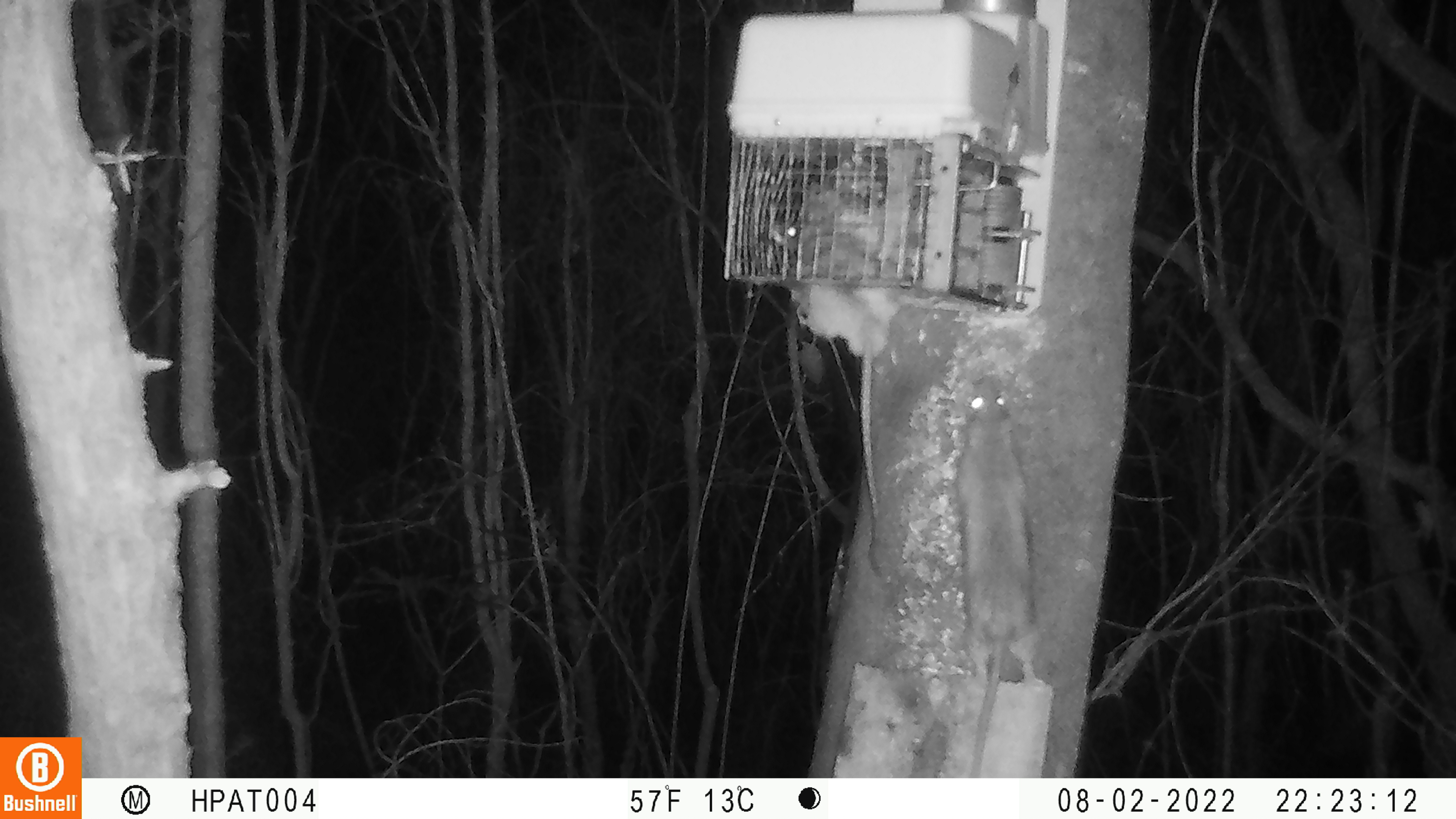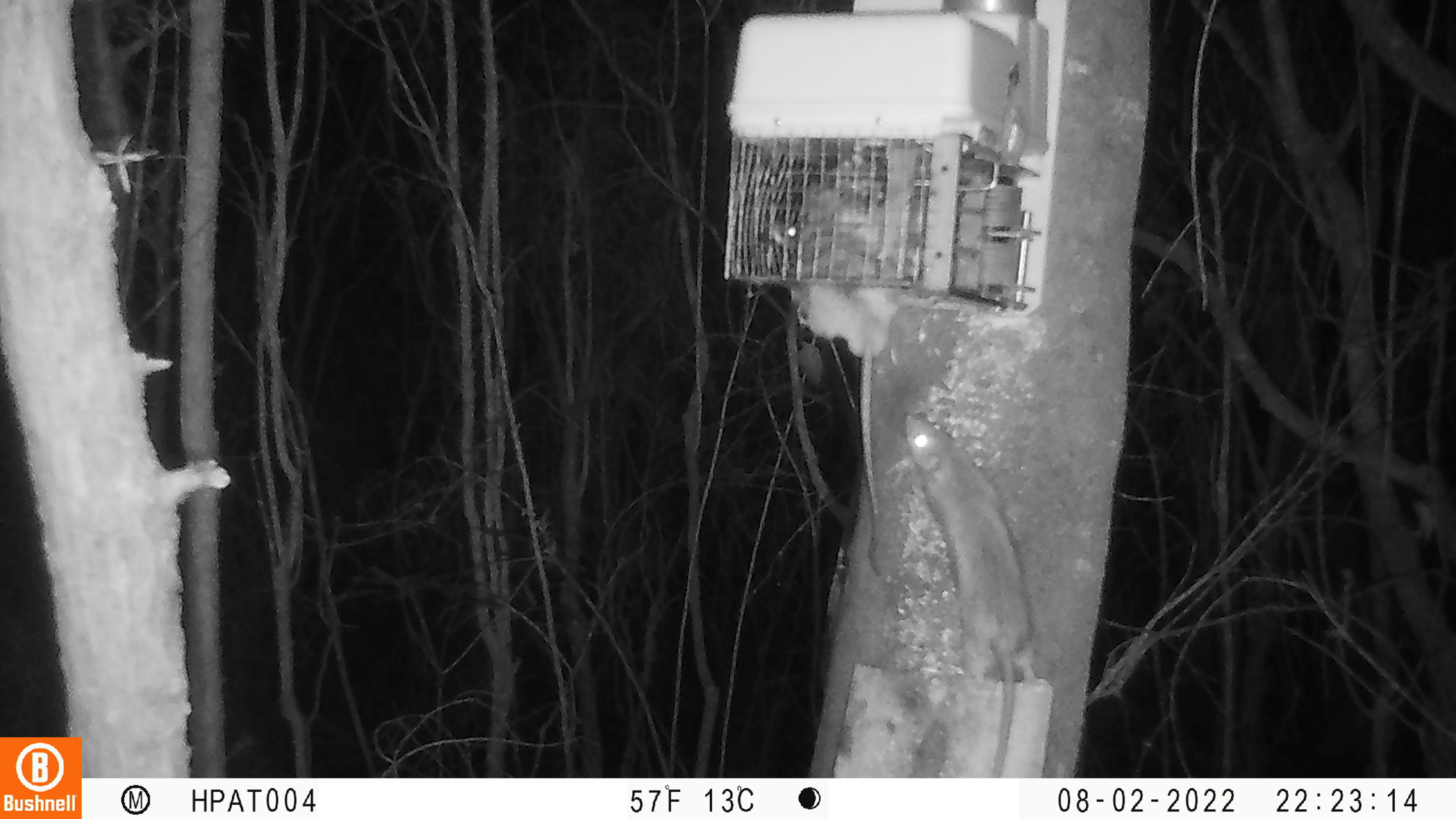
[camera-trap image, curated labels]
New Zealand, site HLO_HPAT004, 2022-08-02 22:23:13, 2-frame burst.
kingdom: Animalia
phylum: Chordata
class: Mammalia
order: Rodentia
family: Muridae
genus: Rattus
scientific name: Rattus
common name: rat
Rat (Rattus).